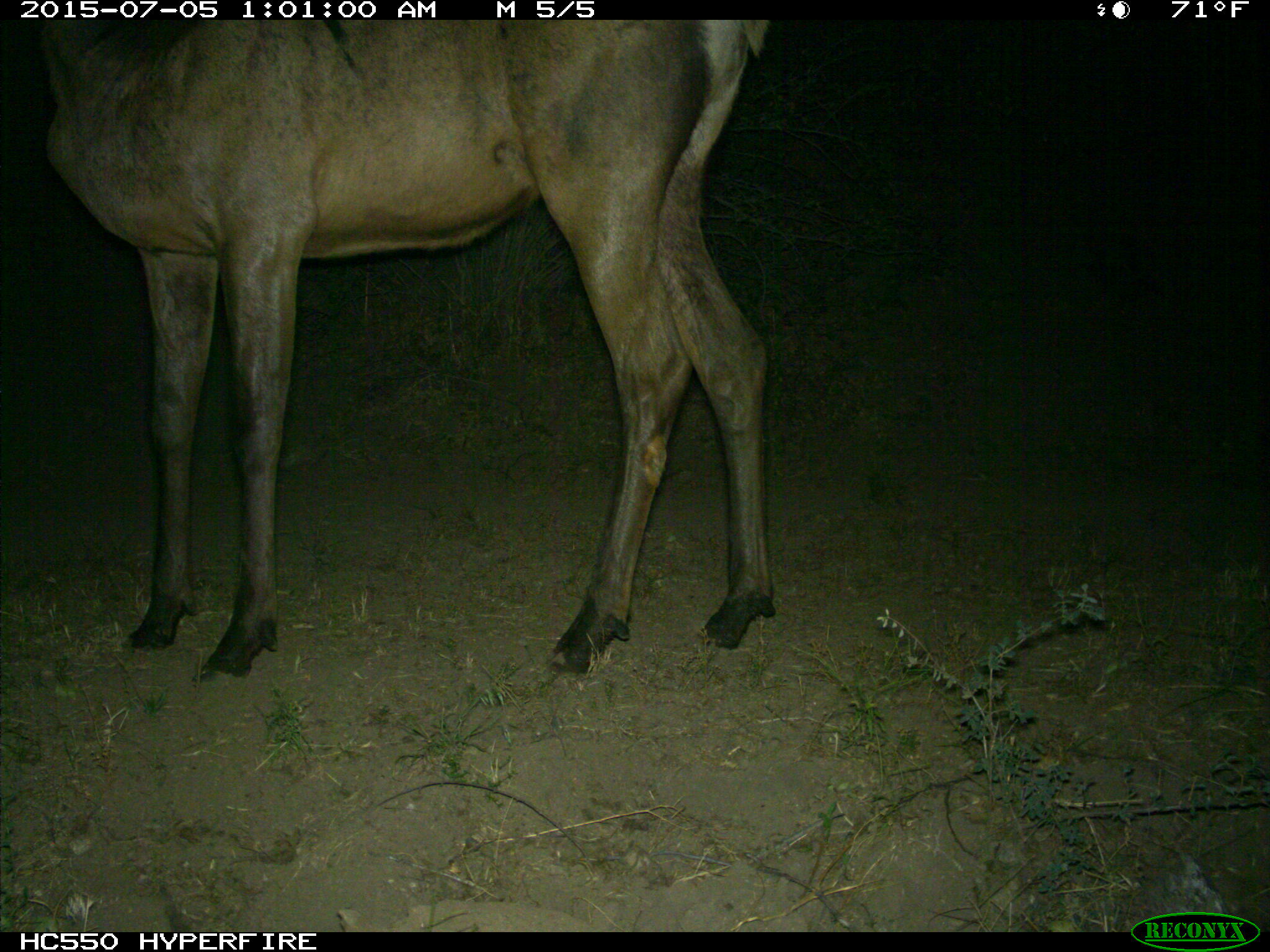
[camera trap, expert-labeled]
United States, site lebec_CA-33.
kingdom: Animalia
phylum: Chordata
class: Mammalia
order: Artiodactyla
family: Cervidae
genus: Cervus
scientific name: Cervus canadensis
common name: elk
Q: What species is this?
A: Cervus canadensis (elk).